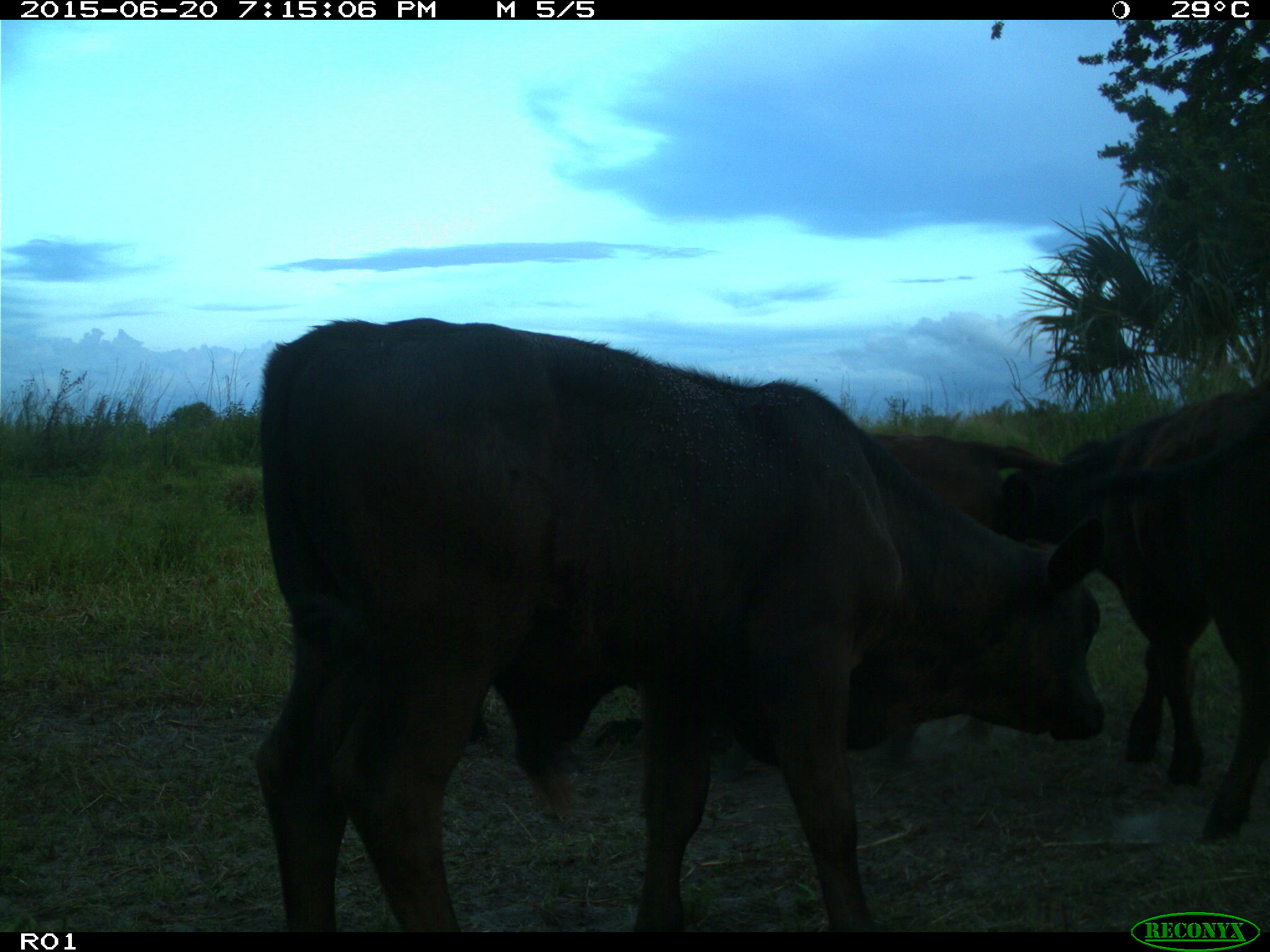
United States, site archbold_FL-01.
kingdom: Animalia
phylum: Chordata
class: Mammalia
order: Artiodactyla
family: Bovidae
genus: Bos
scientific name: Bos taurus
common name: domestic cow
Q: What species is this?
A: Bos taurus (domestic cow).